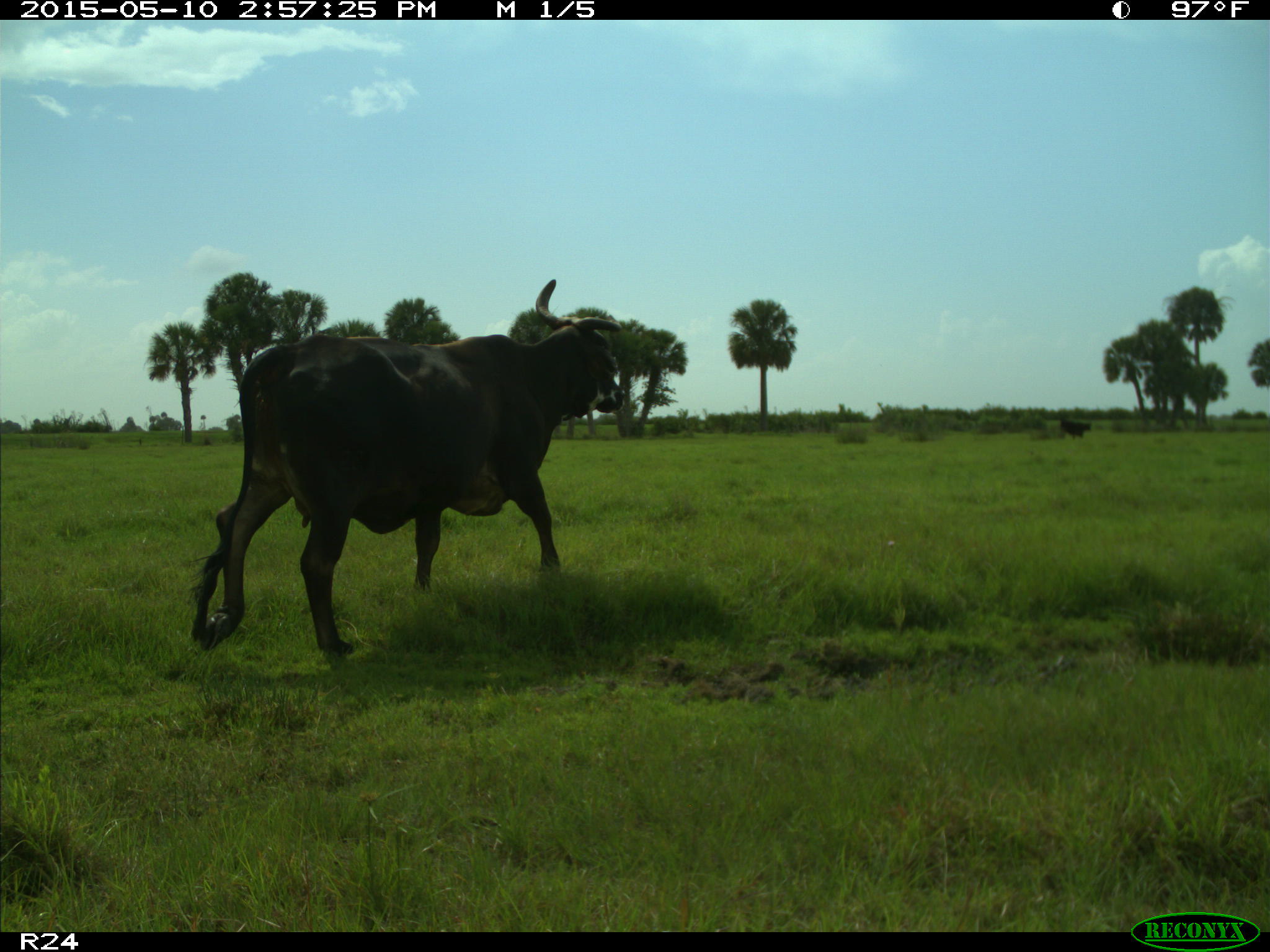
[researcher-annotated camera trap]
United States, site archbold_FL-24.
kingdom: Animalia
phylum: Chordata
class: Mammalia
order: Artiodactyla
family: Bovidae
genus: Bos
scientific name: Bos taurus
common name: domestic cow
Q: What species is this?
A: Bos taurus (domestic cow).